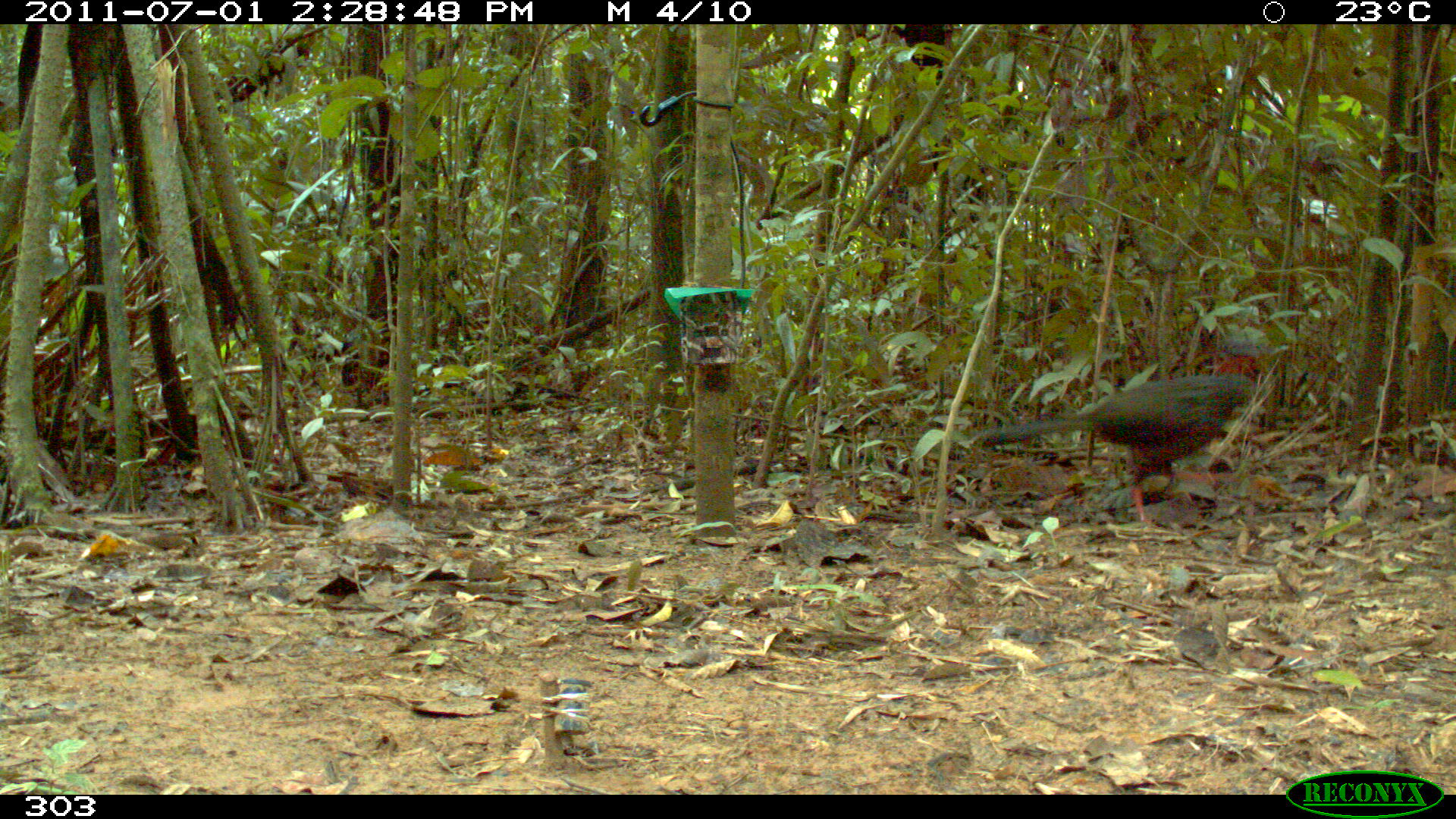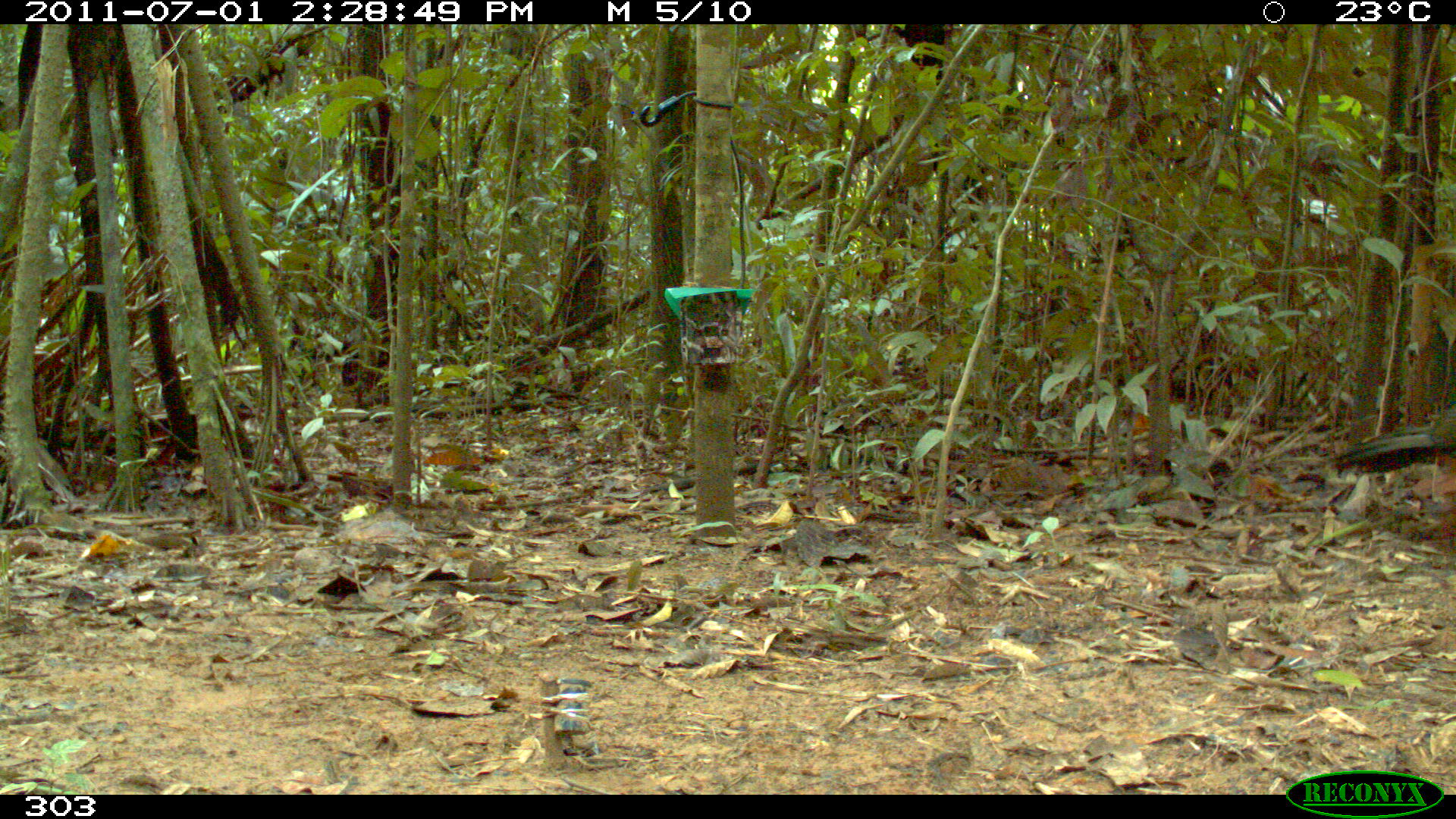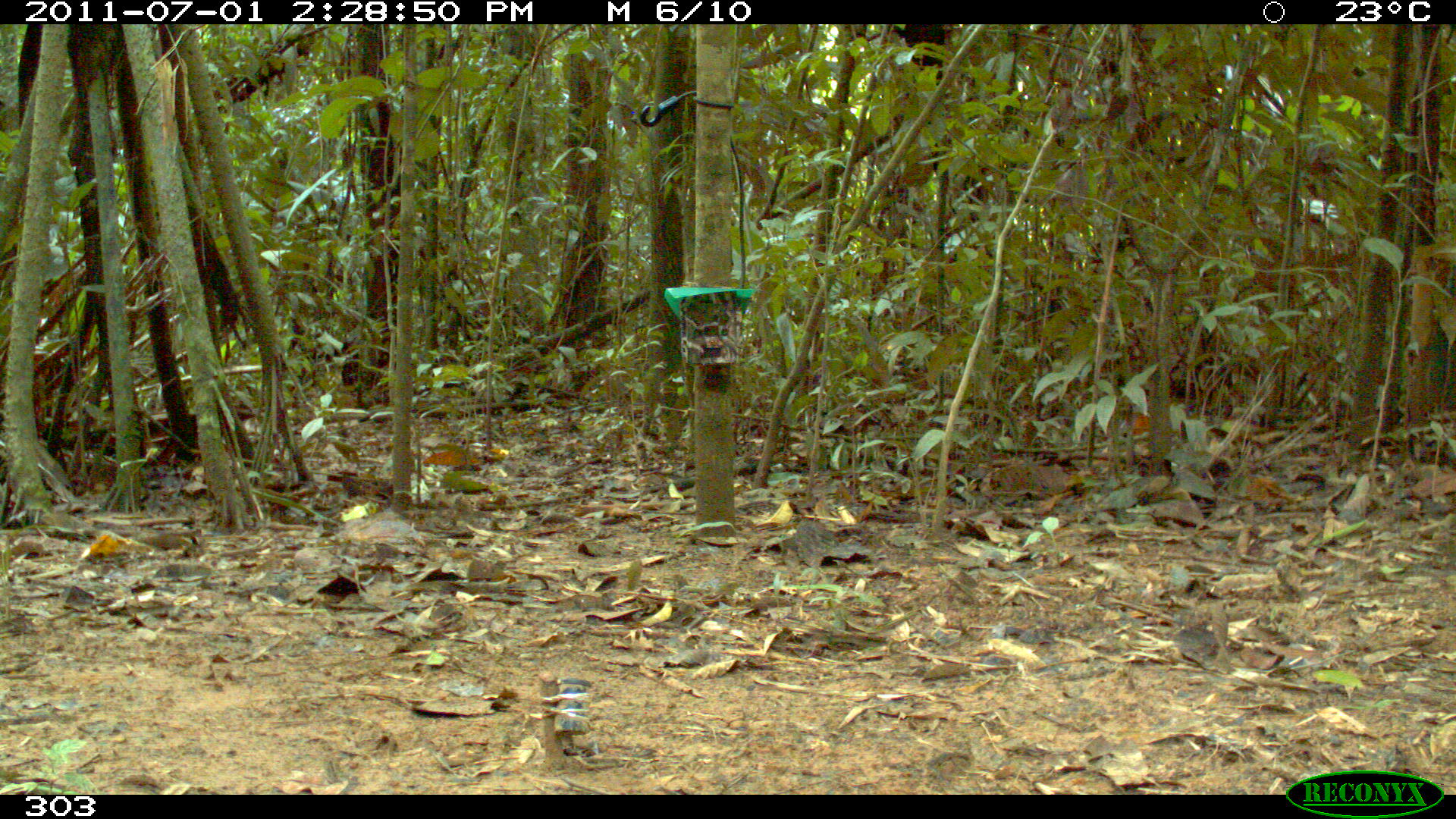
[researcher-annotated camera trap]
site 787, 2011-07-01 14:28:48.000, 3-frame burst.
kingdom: Animalia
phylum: Chordata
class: Aves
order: Galliformes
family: Cracidae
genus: Penelope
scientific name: Penelope jacquacu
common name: spix's guan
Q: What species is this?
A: Penelope jacquacu (spix's guan).